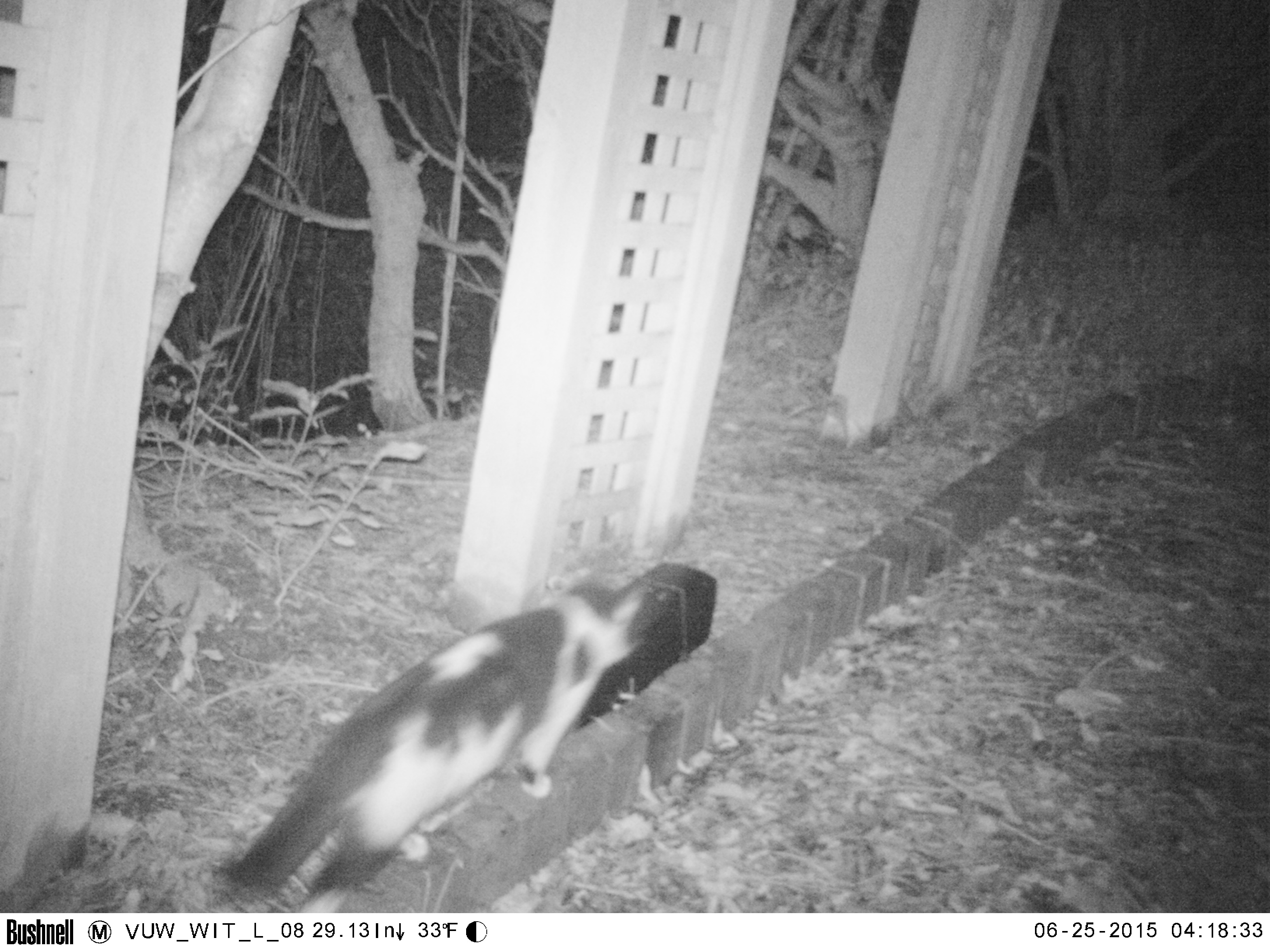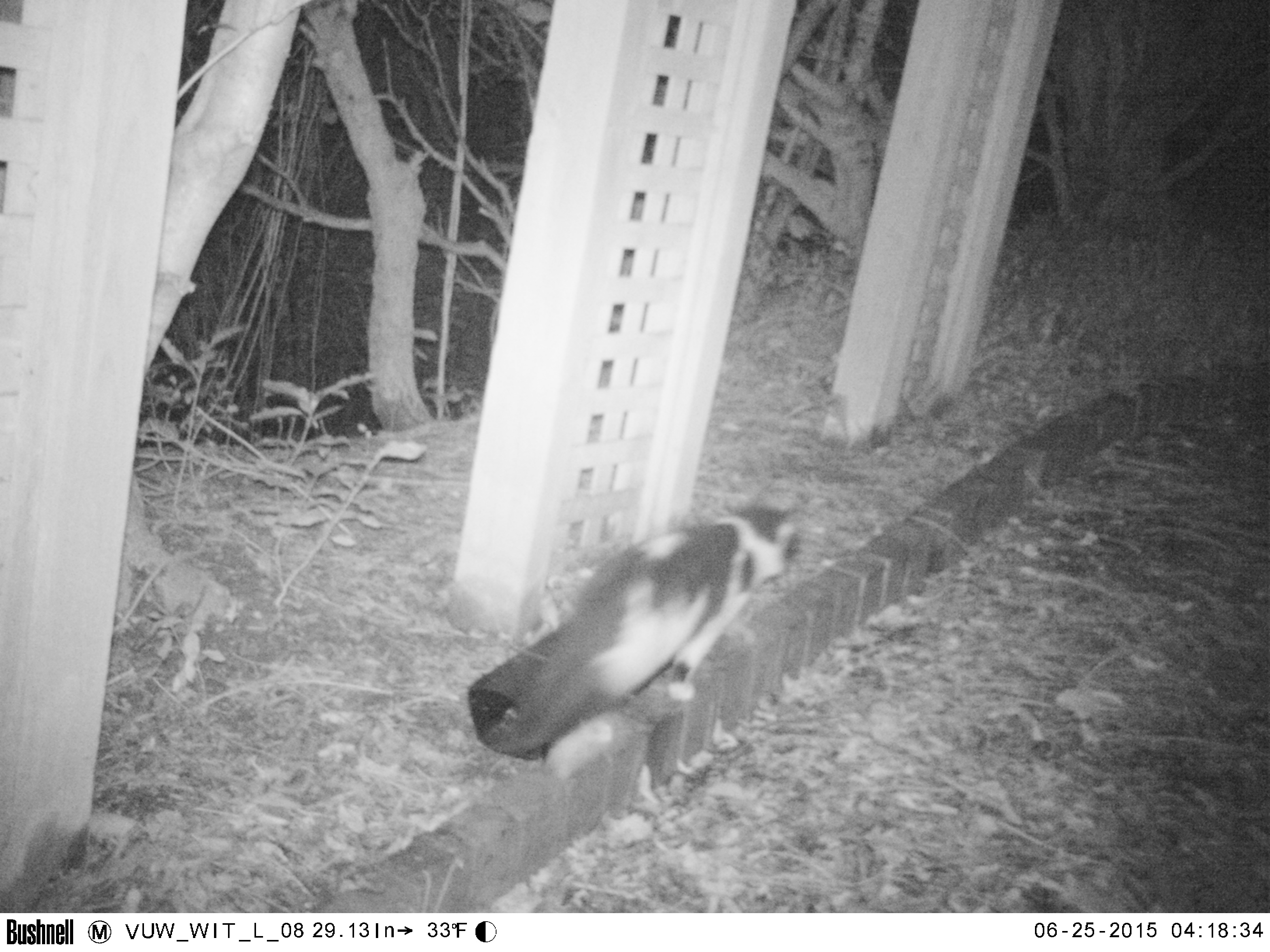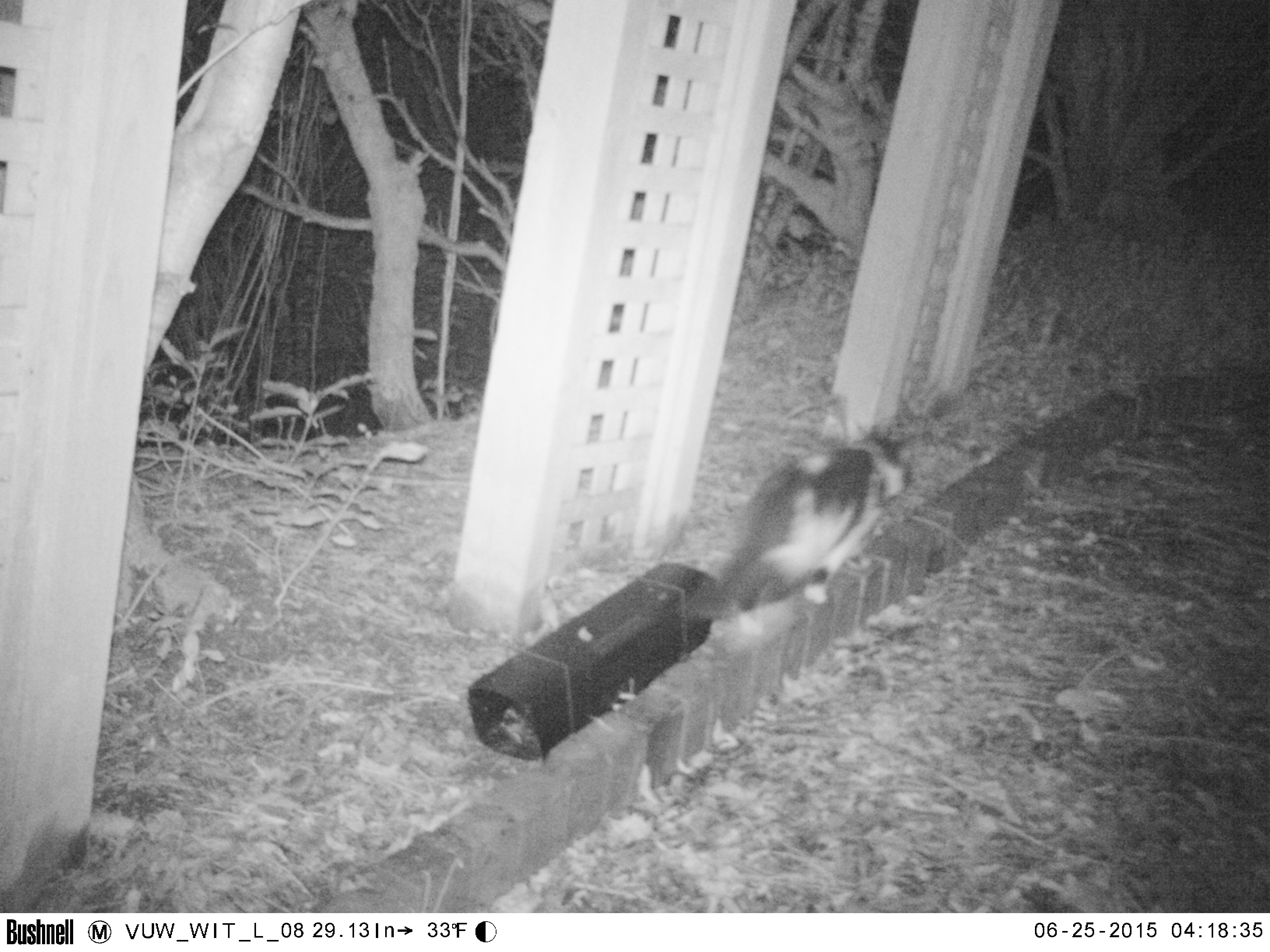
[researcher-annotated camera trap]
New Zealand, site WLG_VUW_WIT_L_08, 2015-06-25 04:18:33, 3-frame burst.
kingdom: Animalia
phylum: Chordata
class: Mammalia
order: Carnivora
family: Felidae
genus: Felis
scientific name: Felis catus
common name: domestic cat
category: cat